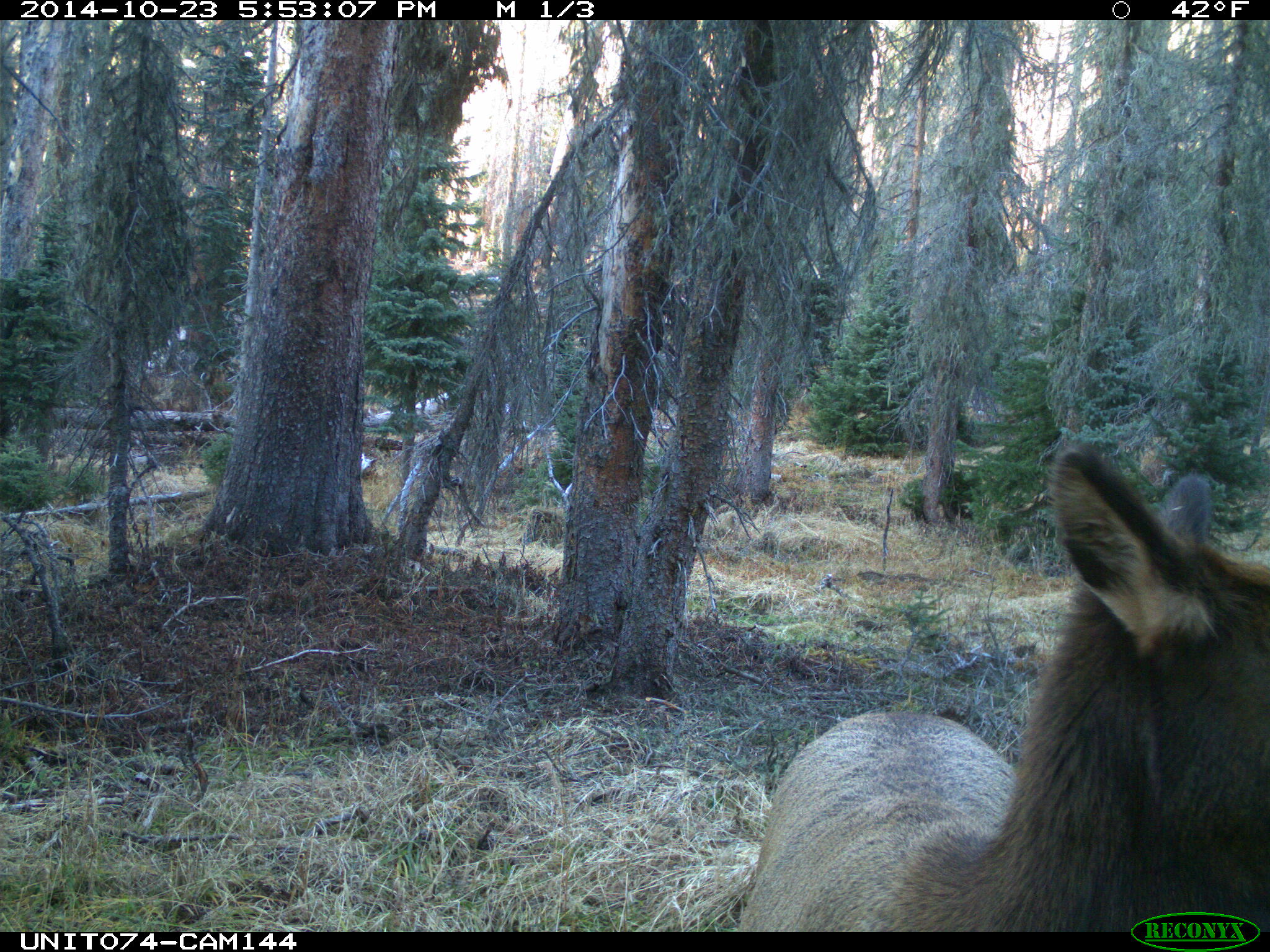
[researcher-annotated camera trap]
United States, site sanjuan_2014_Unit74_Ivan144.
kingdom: Animalia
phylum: Chordata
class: Mammalia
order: Artiodactyla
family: Cervidae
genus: Cervus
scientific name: Cervus elaphus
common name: red deer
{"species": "Cervus elaphus (red deer)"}